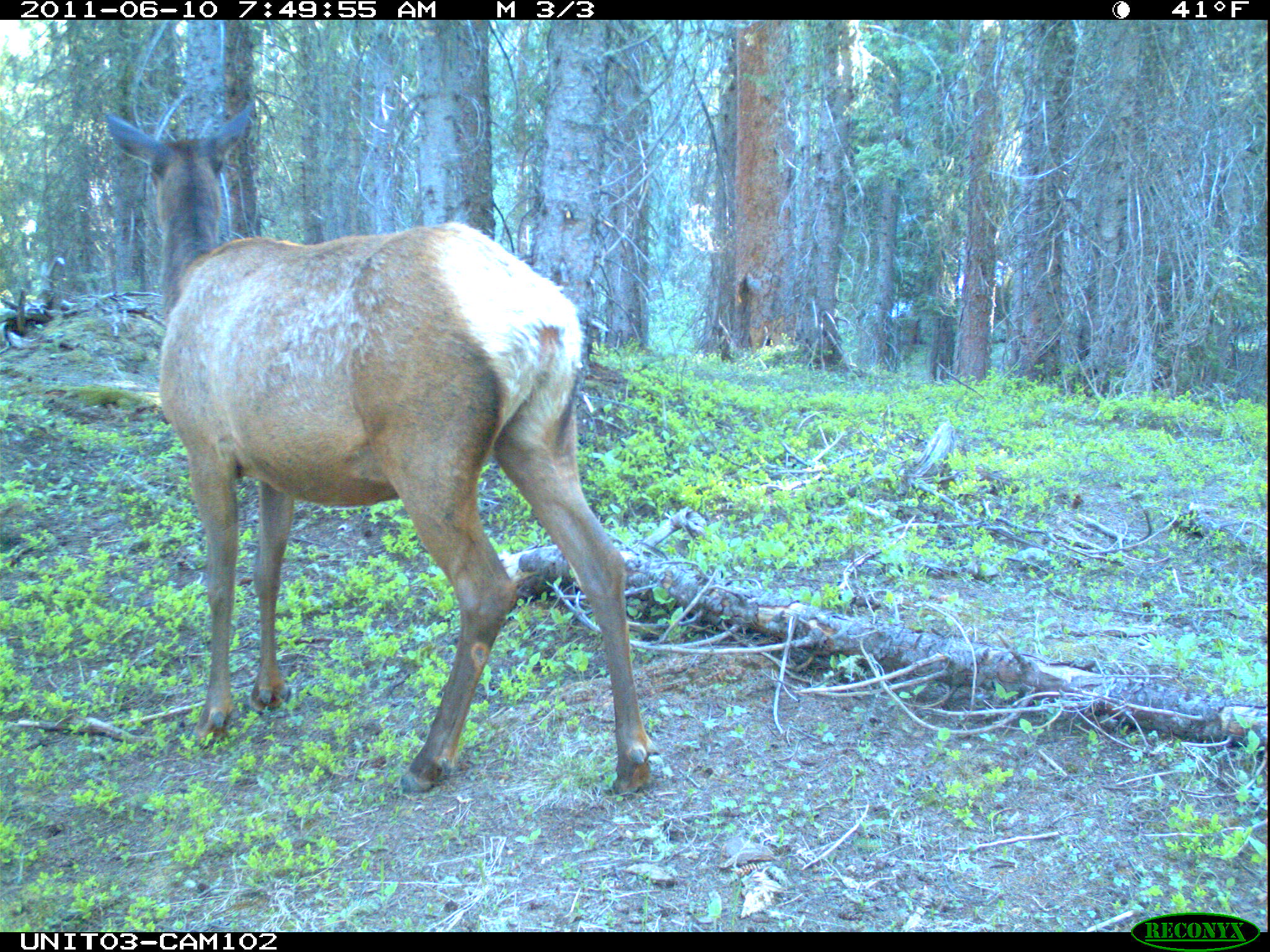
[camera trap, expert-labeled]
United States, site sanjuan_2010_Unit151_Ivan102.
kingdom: Animalia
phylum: Chordata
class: Mammalia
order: Artiodactyla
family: Cervidae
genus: Cervus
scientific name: Cervus elaphus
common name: red deer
Cervus elaphus (red deer).